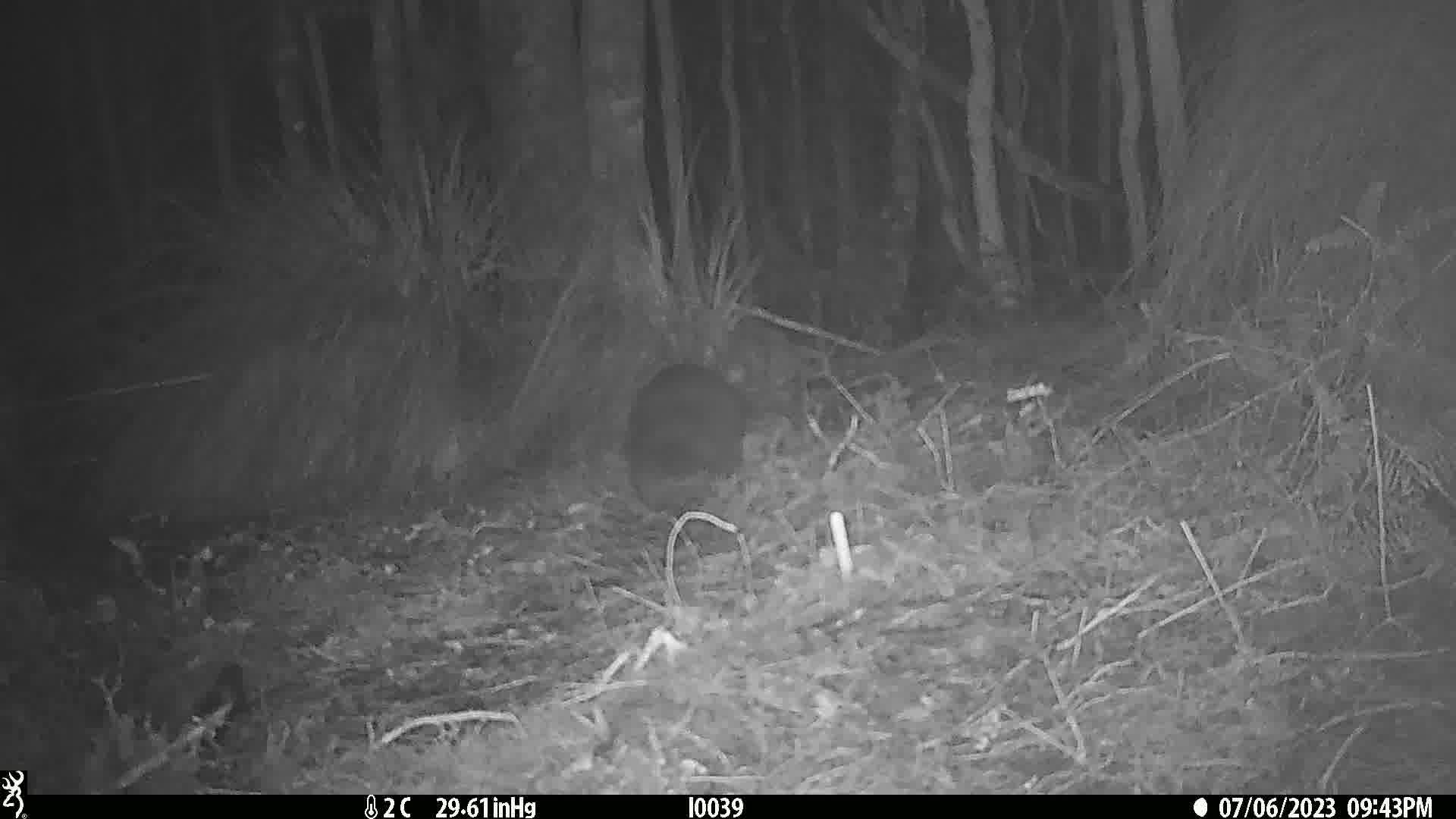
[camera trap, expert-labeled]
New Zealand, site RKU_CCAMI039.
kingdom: Animalia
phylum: Chordata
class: Mammalia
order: Diprotodontia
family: Phalangeridae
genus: Trichosurus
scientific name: Trichosurus vulpecula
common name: common brushtail possum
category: possum